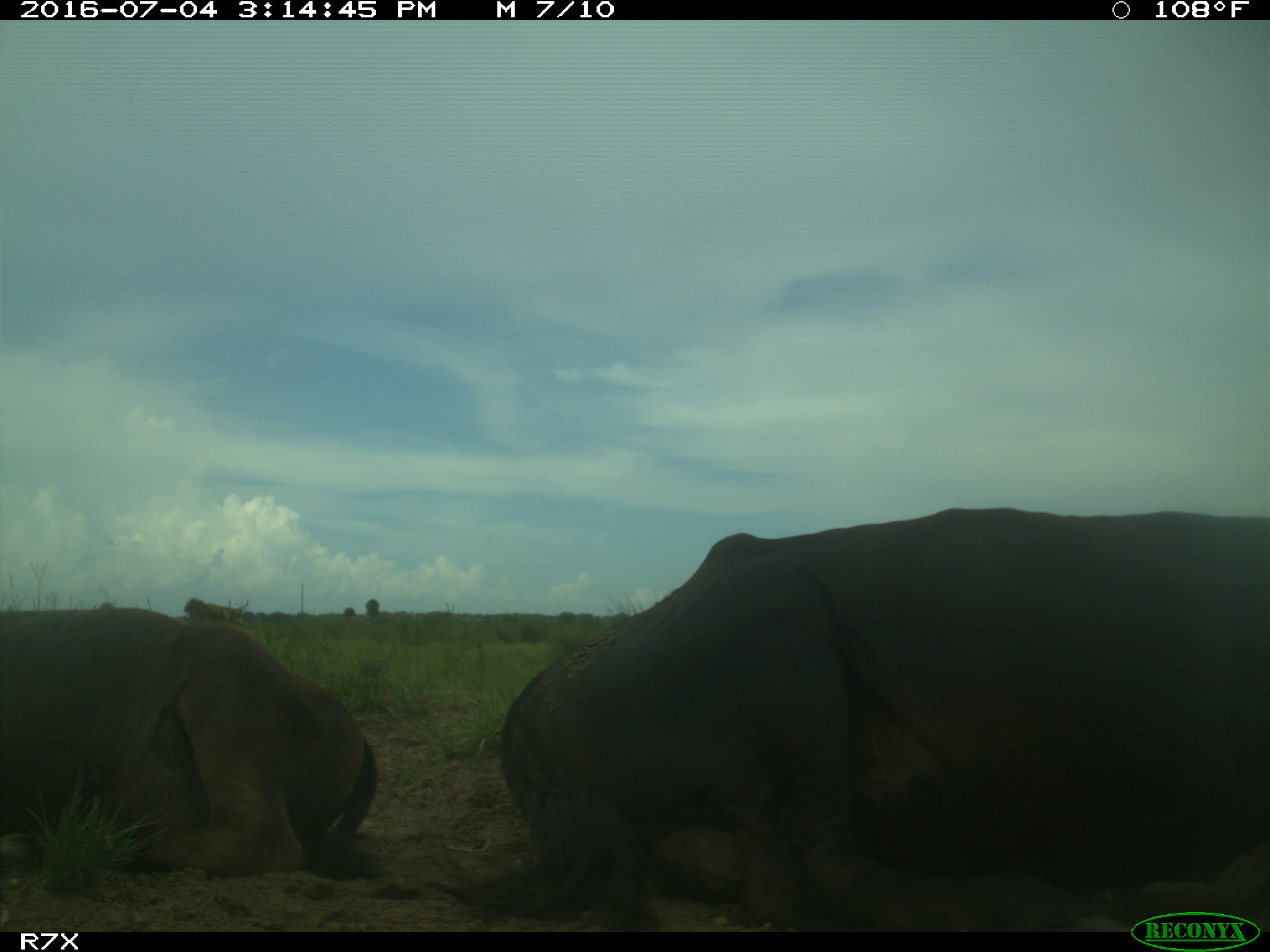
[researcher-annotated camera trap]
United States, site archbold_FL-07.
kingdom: Animalia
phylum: Chordata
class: Mammalia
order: Artiodactyla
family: Bovidae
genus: Bos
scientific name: Bos taurus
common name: domestic cow